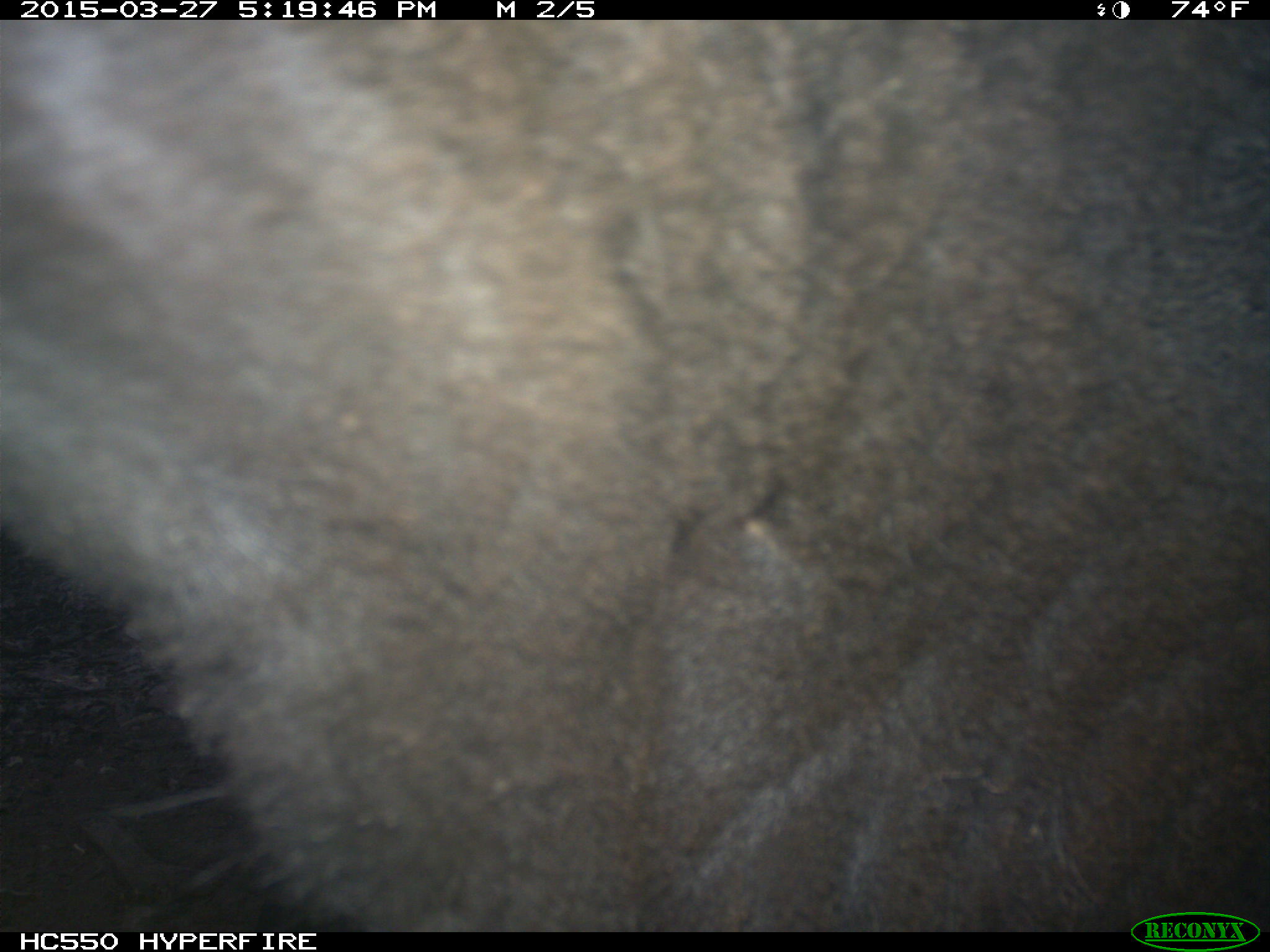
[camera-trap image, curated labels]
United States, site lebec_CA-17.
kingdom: Animalia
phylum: Chordata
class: Mammalia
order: Artiodactyla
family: Bovidae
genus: Bos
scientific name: Bos taurus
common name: domestic cow